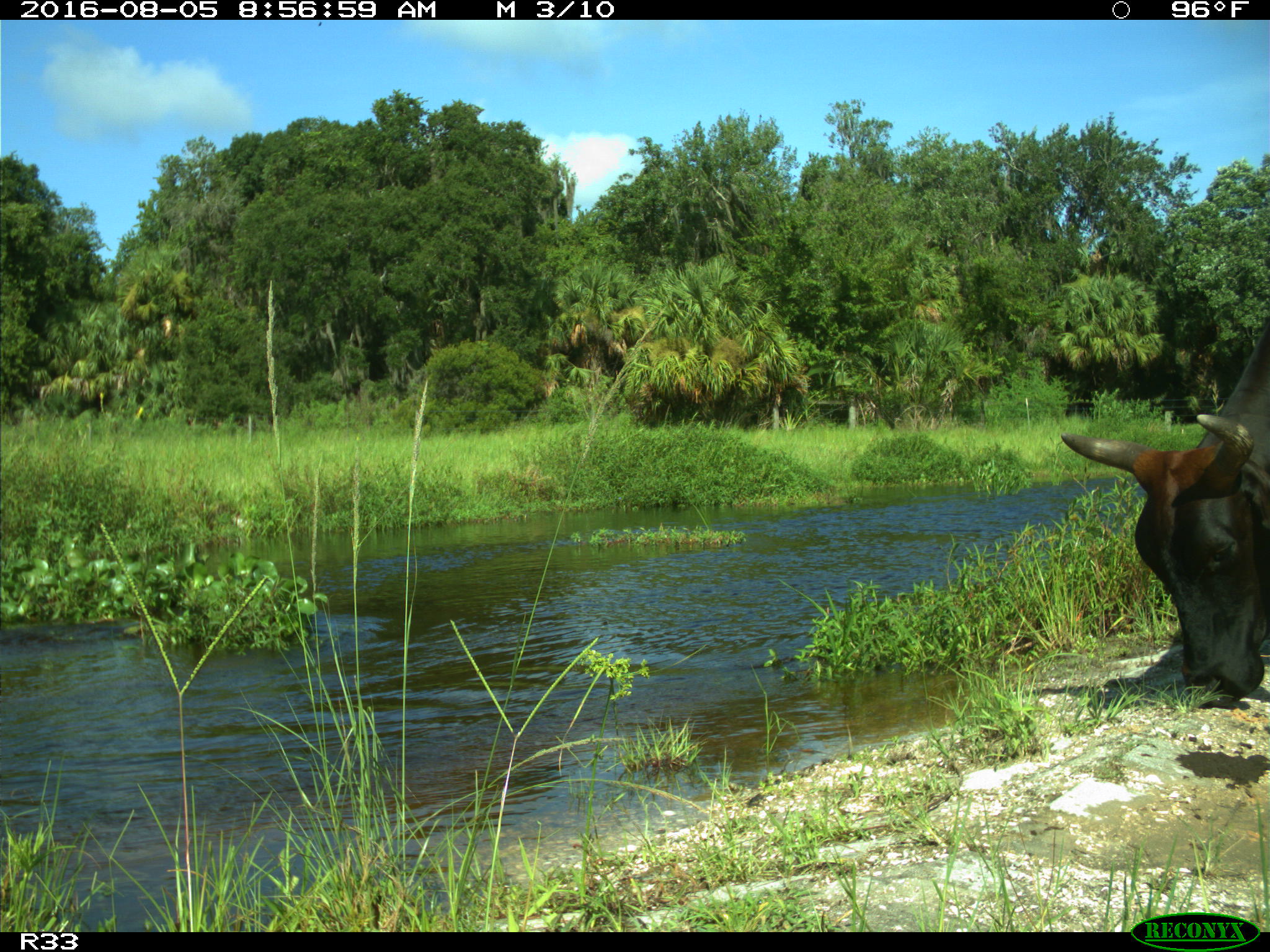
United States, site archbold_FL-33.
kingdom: Animalia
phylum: Chordata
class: Mammalia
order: Artiodactyla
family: Bovidae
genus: Bos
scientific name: Bos taurus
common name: domestic cow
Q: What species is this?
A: Bos taurus (domestic cow).